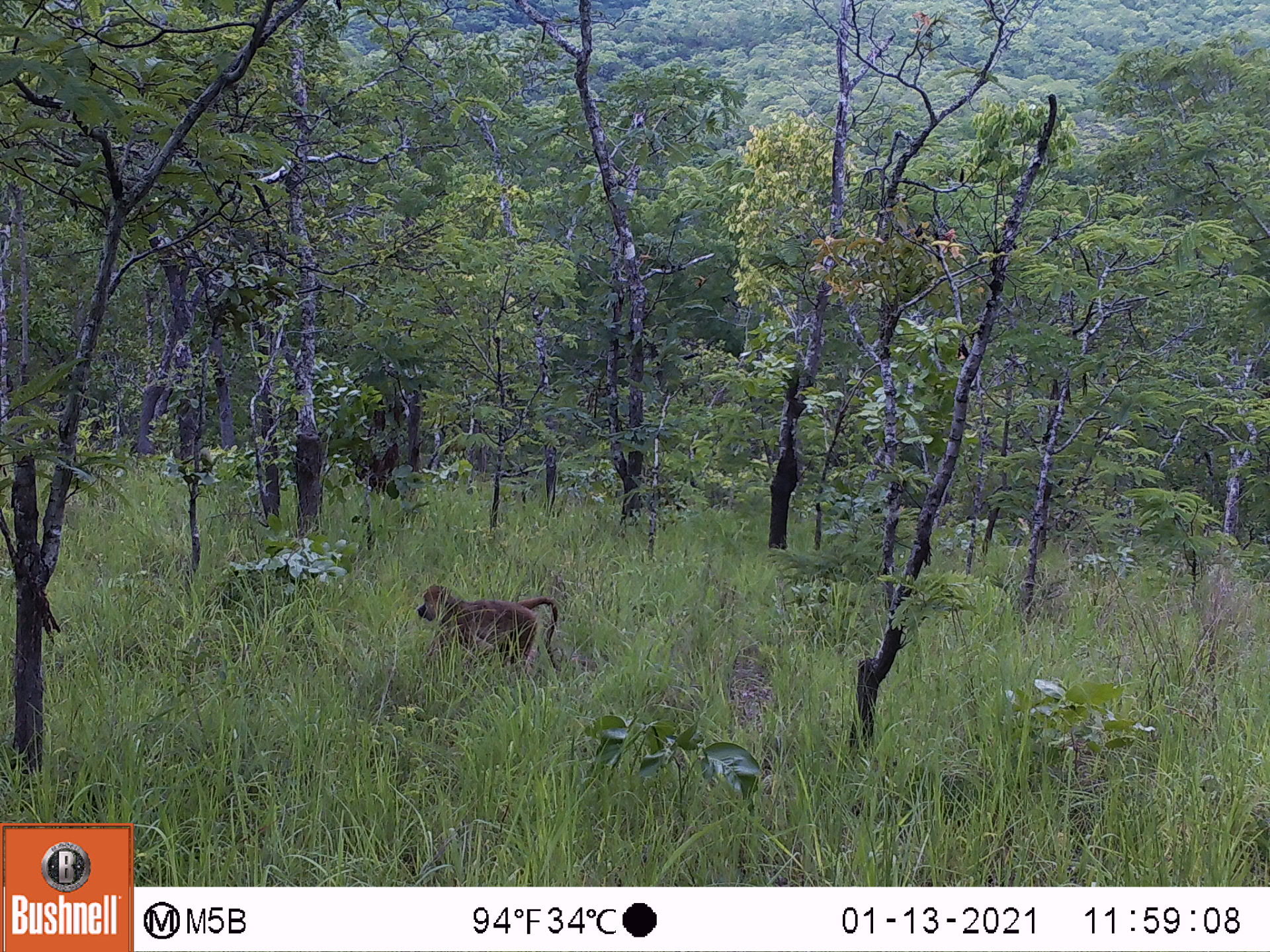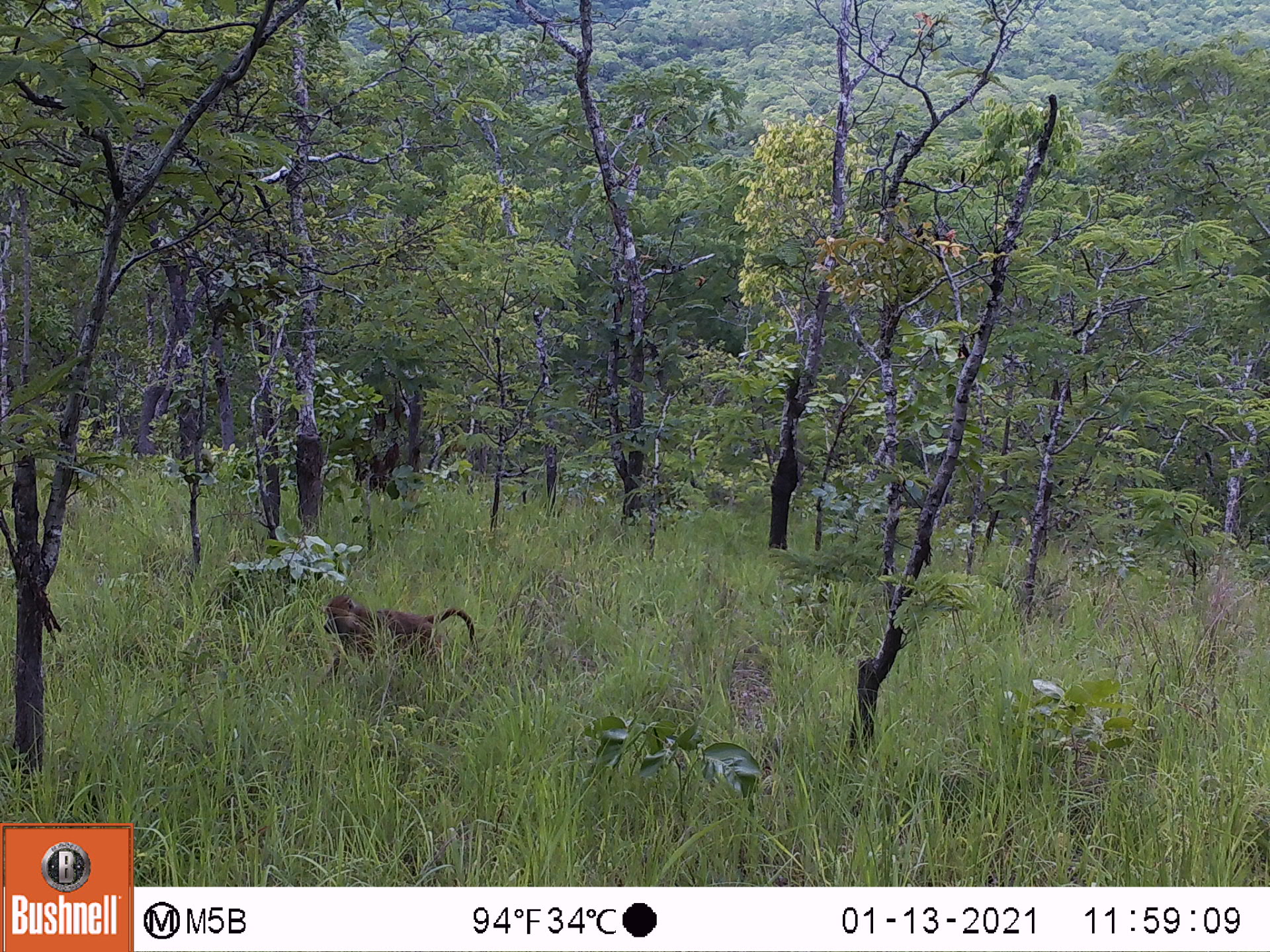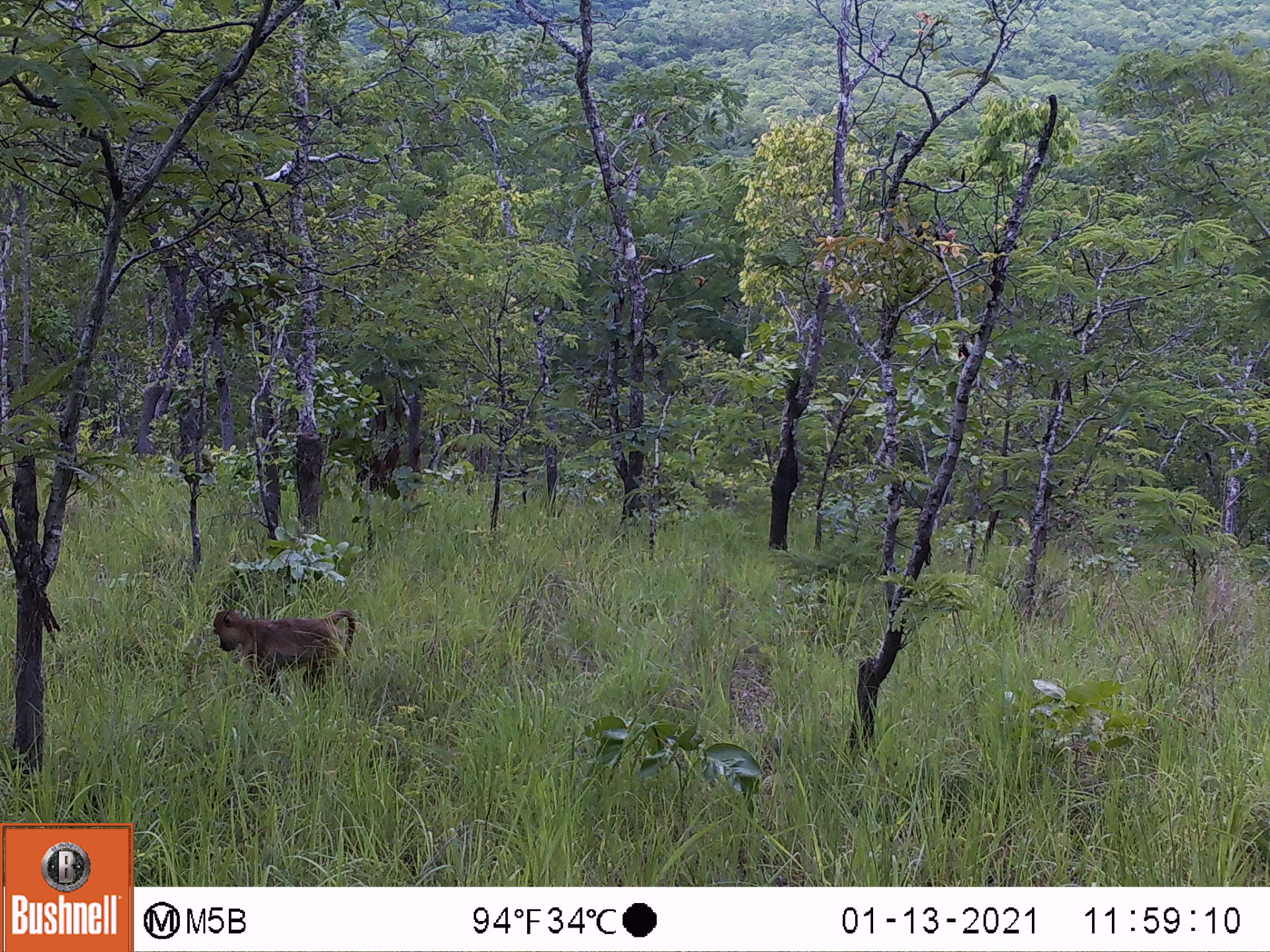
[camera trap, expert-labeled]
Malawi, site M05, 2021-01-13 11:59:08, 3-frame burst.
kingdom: Animalia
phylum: Chordata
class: Mammalia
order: Primates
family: Cercopithecidae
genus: Papio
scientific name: Papio cynocephalus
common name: yellow baboon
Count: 1.